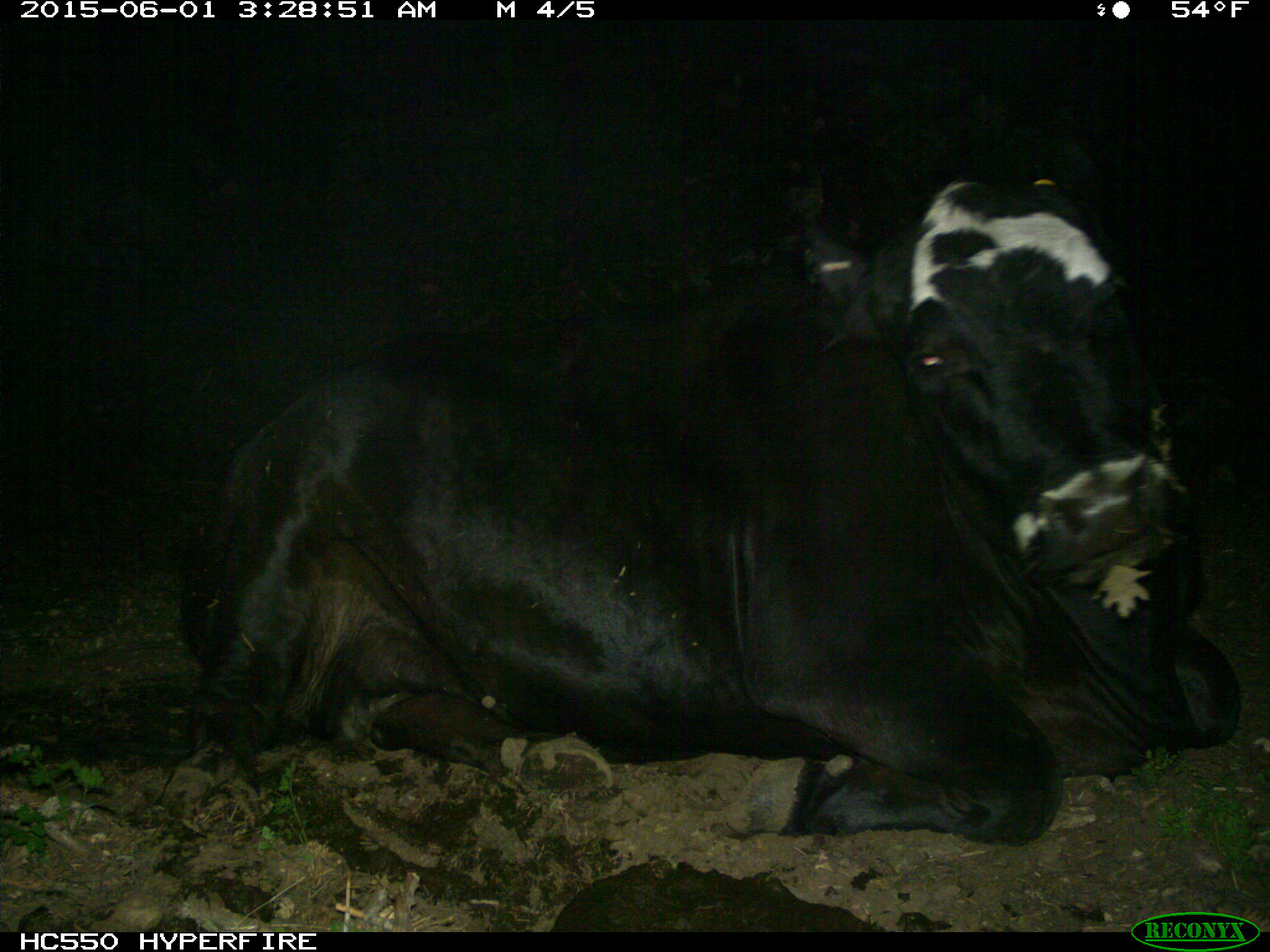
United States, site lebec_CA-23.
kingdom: Animalia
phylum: Chordata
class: Mammalia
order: Artiodactyla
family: Bovidae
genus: Bos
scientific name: Bos taurus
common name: domestic cow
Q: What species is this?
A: Bos taurus (domestic cow).